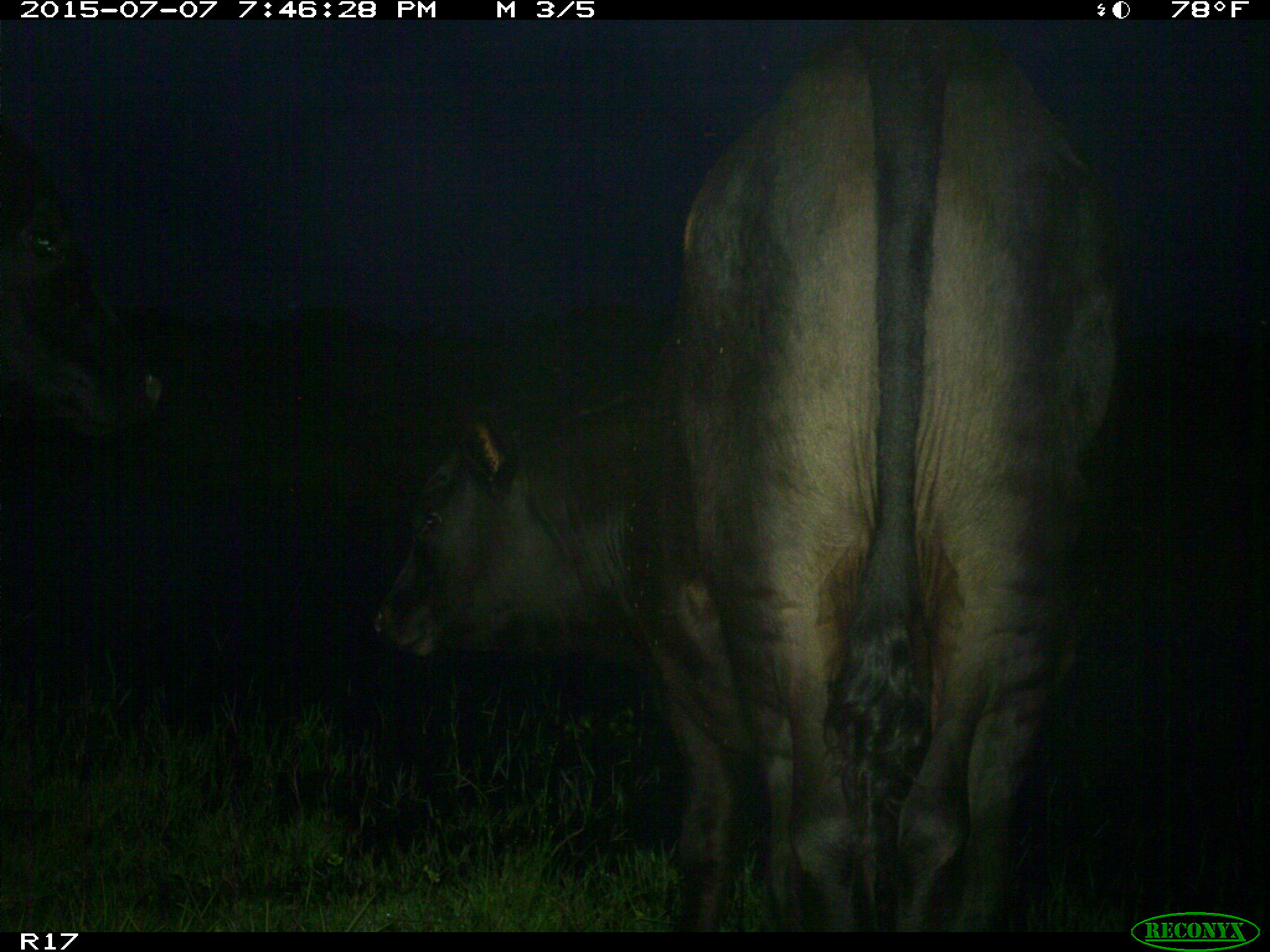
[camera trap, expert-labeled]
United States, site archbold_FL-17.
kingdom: Animalia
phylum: Chordata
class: Mammalia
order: Artiodactyla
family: Bovidae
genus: Bos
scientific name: Bos taurus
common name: domestic cow